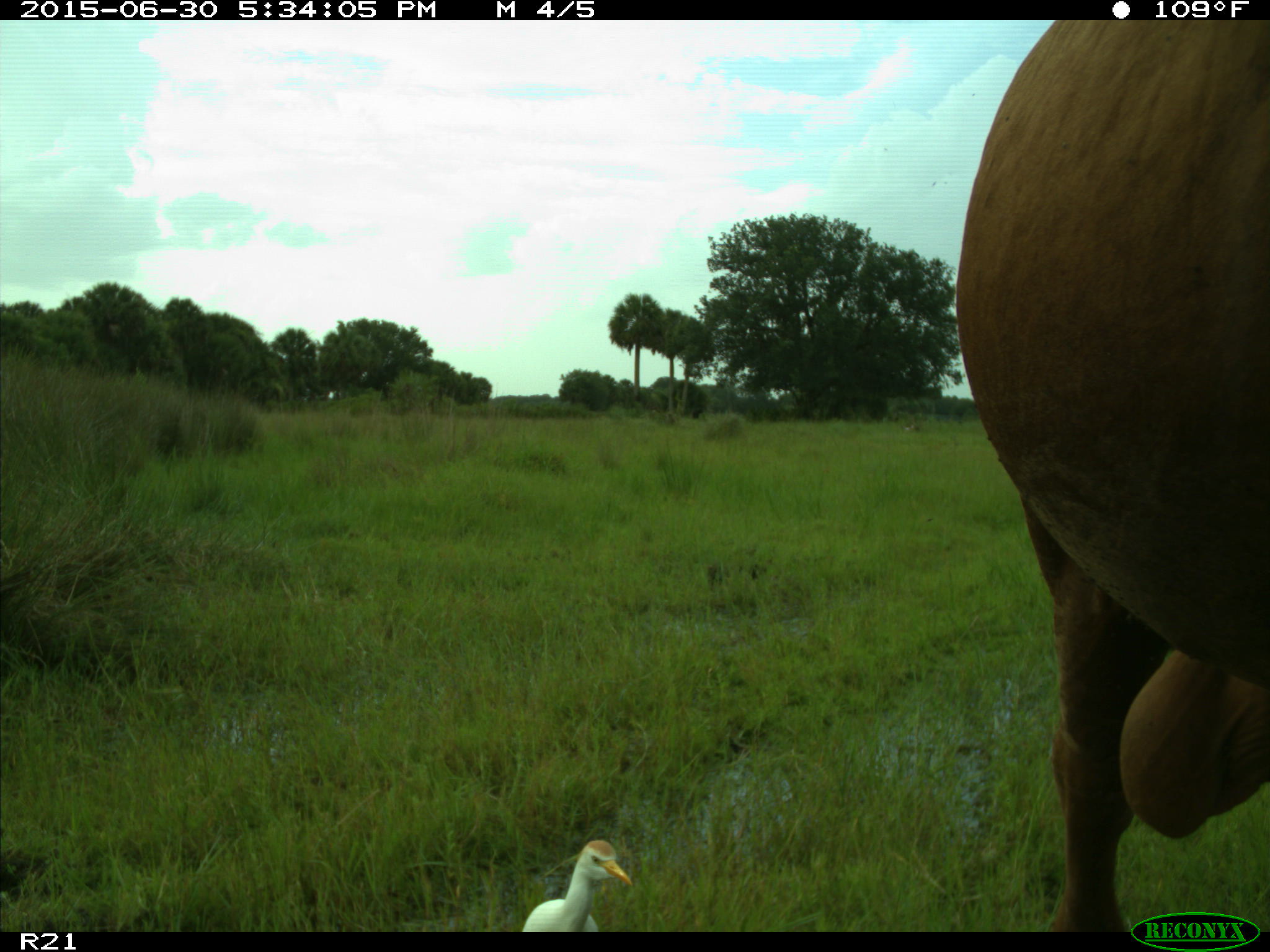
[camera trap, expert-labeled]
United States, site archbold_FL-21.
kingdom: Animalia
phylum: Chordata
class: Mammalia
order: Artiodactyla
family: Bovidae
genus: Bos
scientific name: Bos taurus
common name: domestic cow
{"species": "Bos taurus (domestic cow)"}